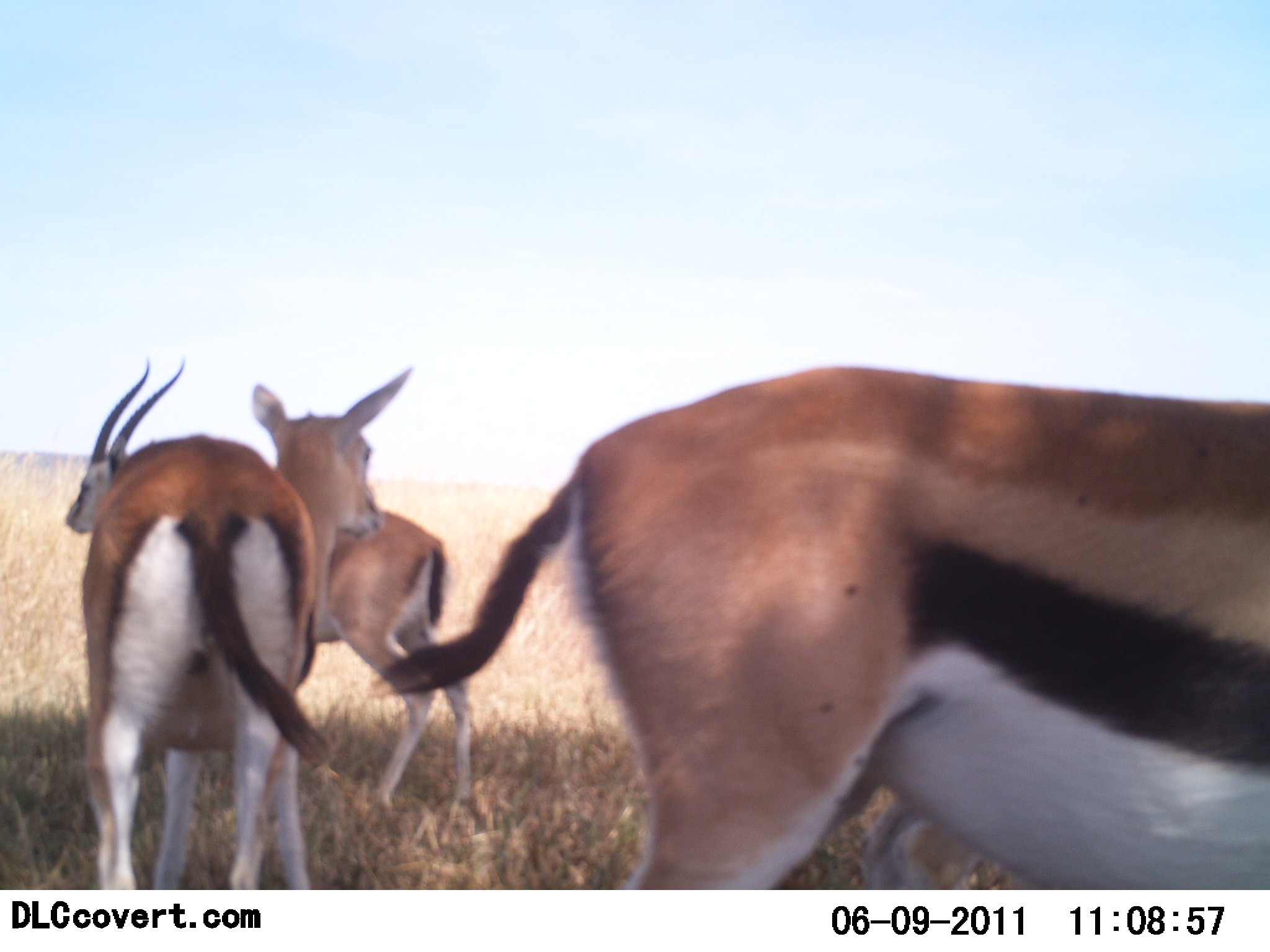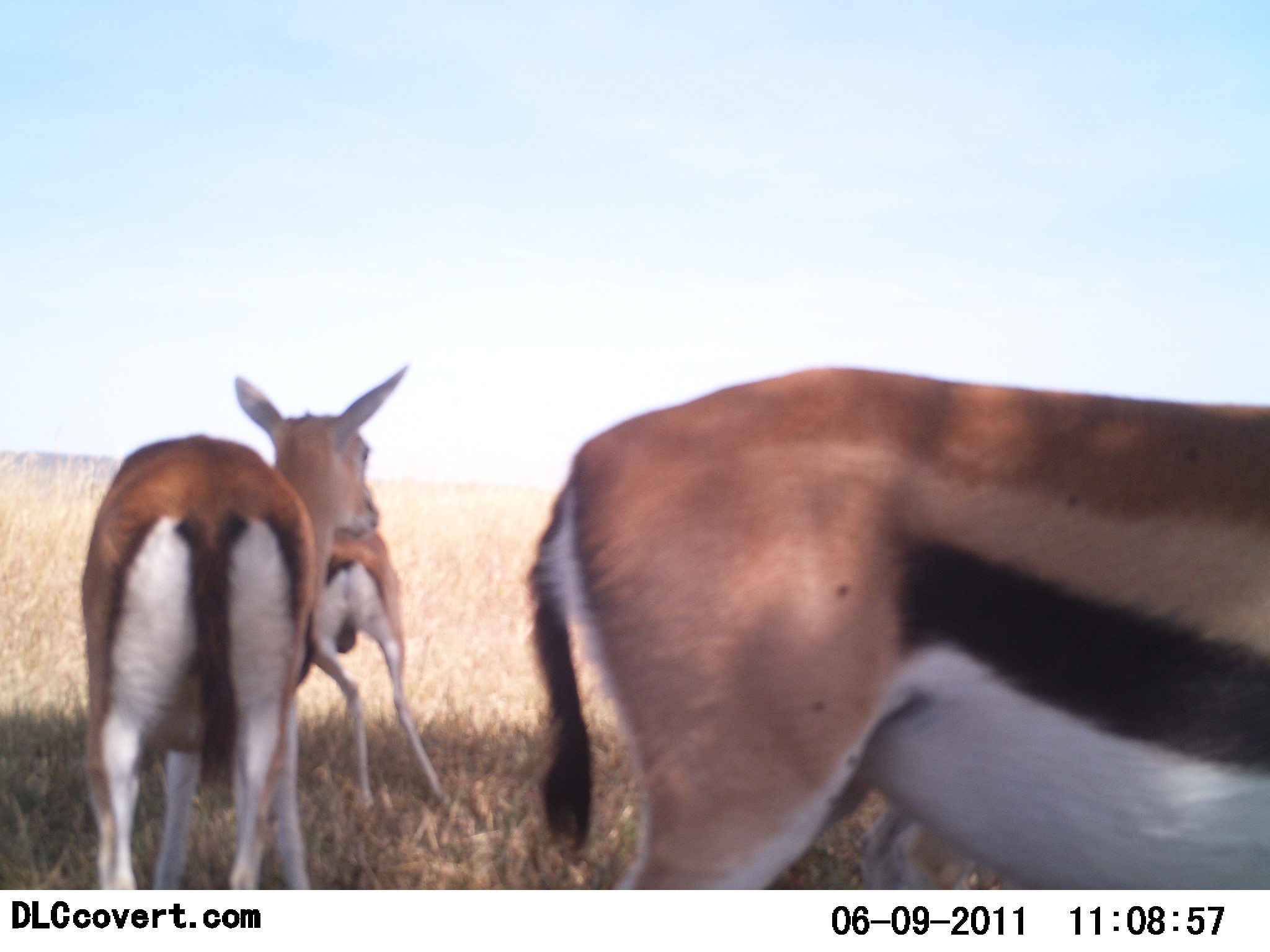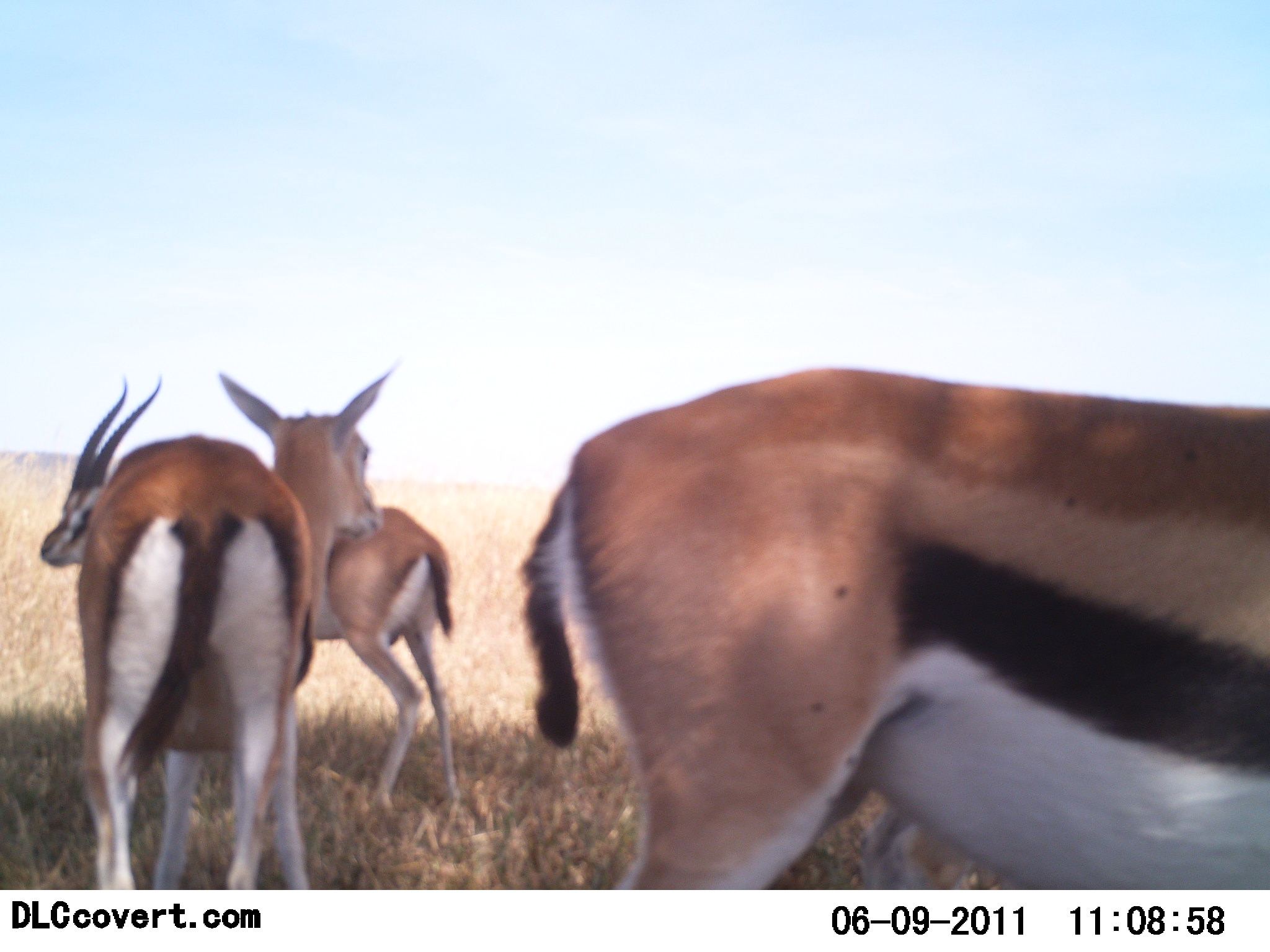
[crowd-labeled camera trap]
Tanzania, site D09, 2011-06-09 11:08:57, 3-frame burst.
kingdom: Animalia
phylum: Chordata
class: Mammalia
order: Artiodactyla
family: Bovidae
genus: Eudorcas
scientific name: Eudorcas thomsonii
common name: thomson's gazelle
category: gazellethomsons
Gazellethomsons (thomson's gazelle) (Eudorcas thomsonii), count 3. Behavior (volunteer vote fractions): standing 93%, resting 7%, moving 14%, interacting 0%. Young present (vote fraction): 7%. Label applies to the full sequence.